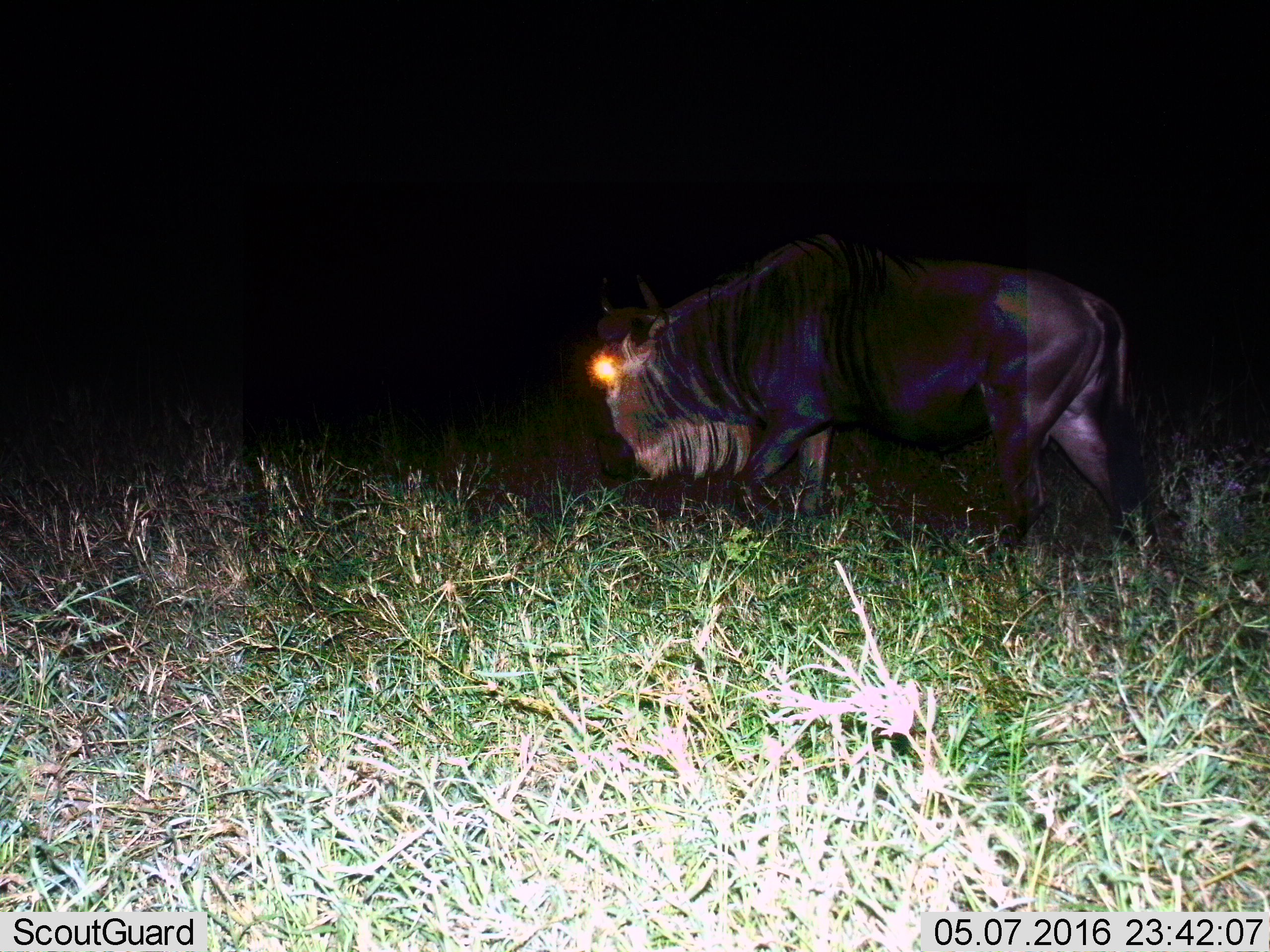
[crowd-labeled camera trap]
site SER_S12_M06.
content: unidentified animal